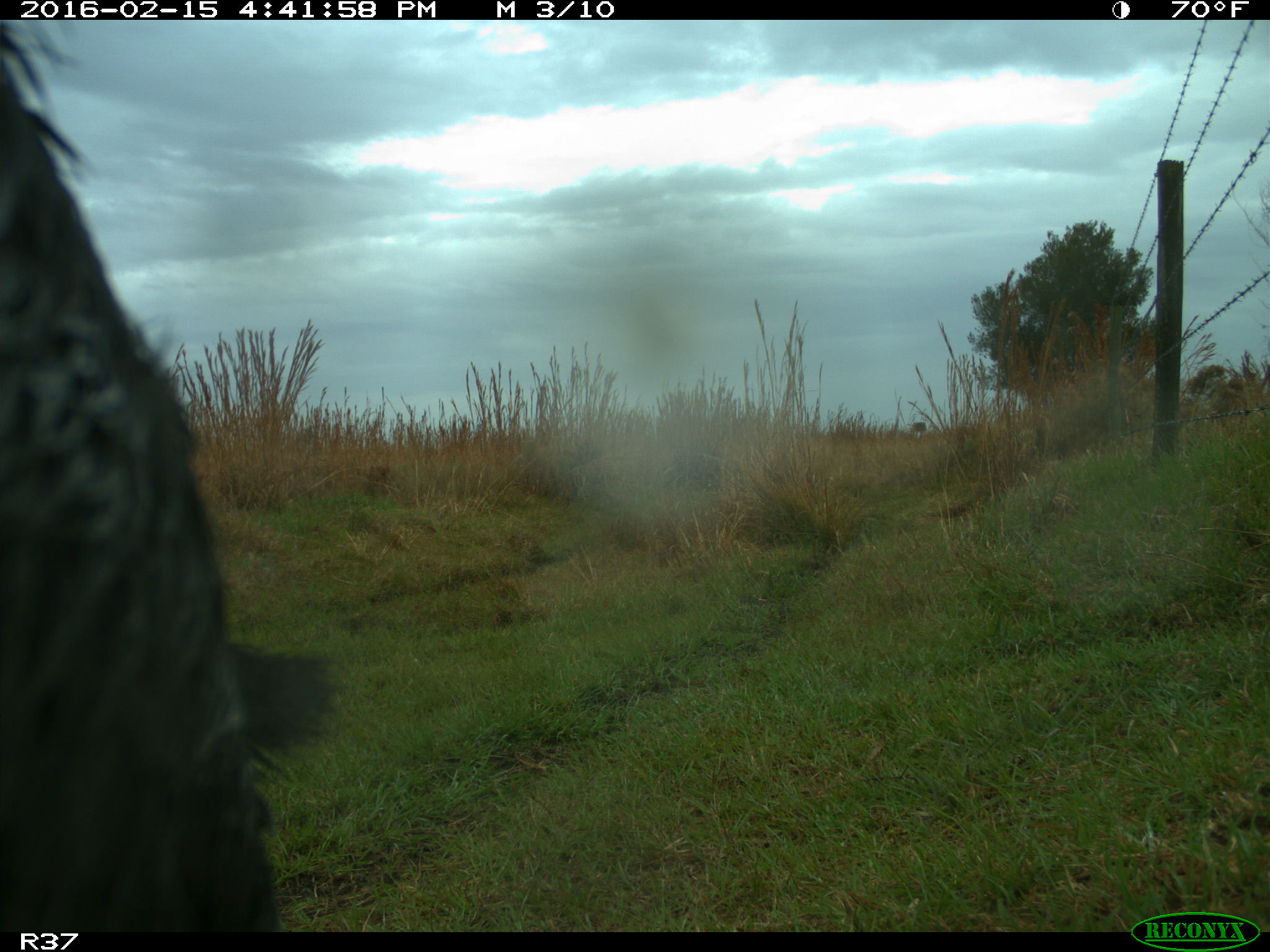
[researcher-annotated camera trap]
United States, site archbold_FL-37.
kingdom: Animalia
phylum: Chordata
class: Mammalia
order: Artiodactyla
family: Suidae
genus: Sus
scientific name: Sus scrofa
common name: wild boar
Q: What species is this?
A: Sus scrofa (wild boar).